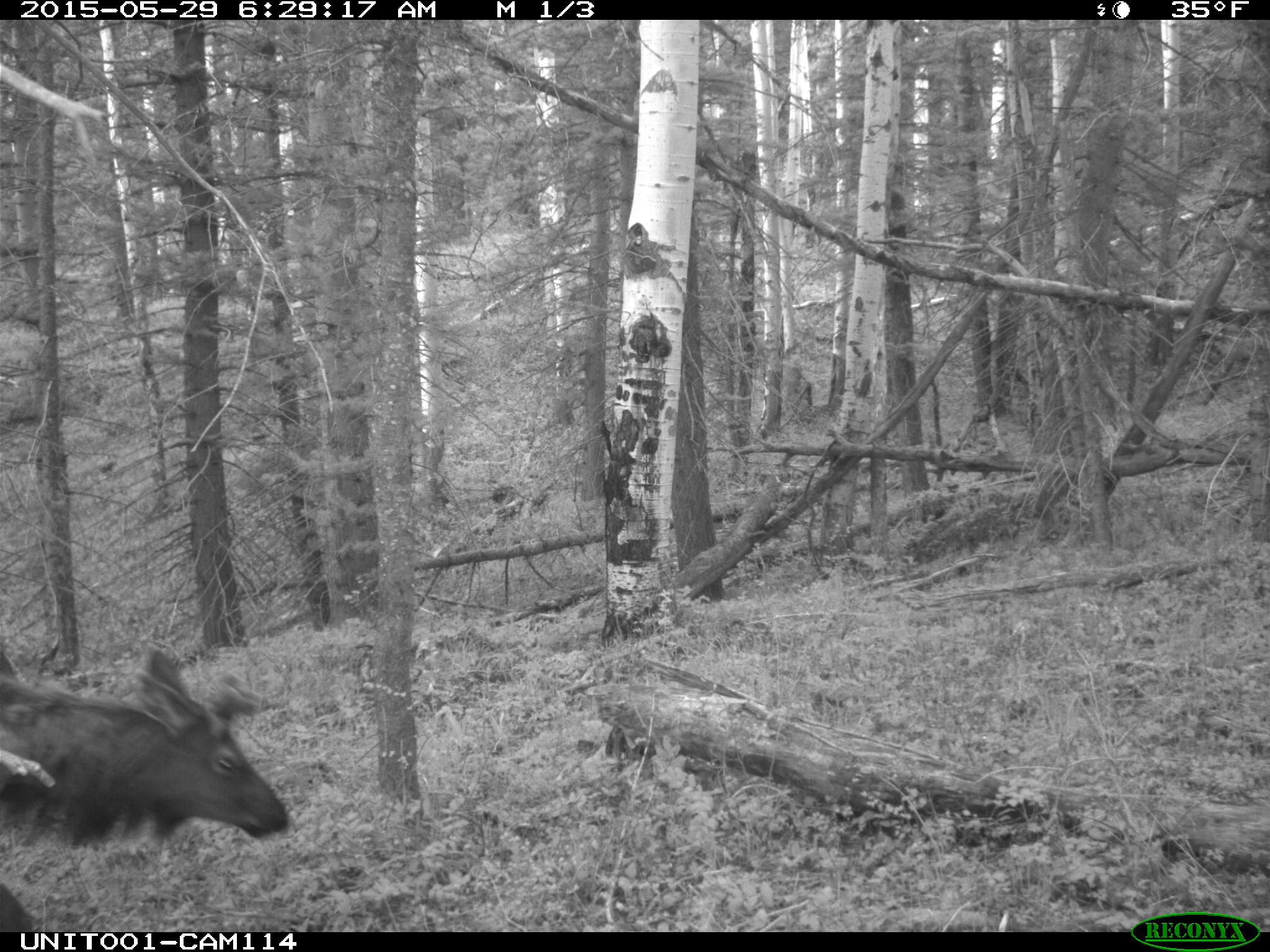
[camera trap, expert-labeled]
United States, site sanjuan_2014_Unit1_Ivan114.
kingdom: Animalia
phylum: Chordata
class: Mammalia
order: Artiodactyla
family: Cervidae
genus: Cervus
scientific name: Cervus elaphus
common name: red deer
Cervus elaphus (red deer).